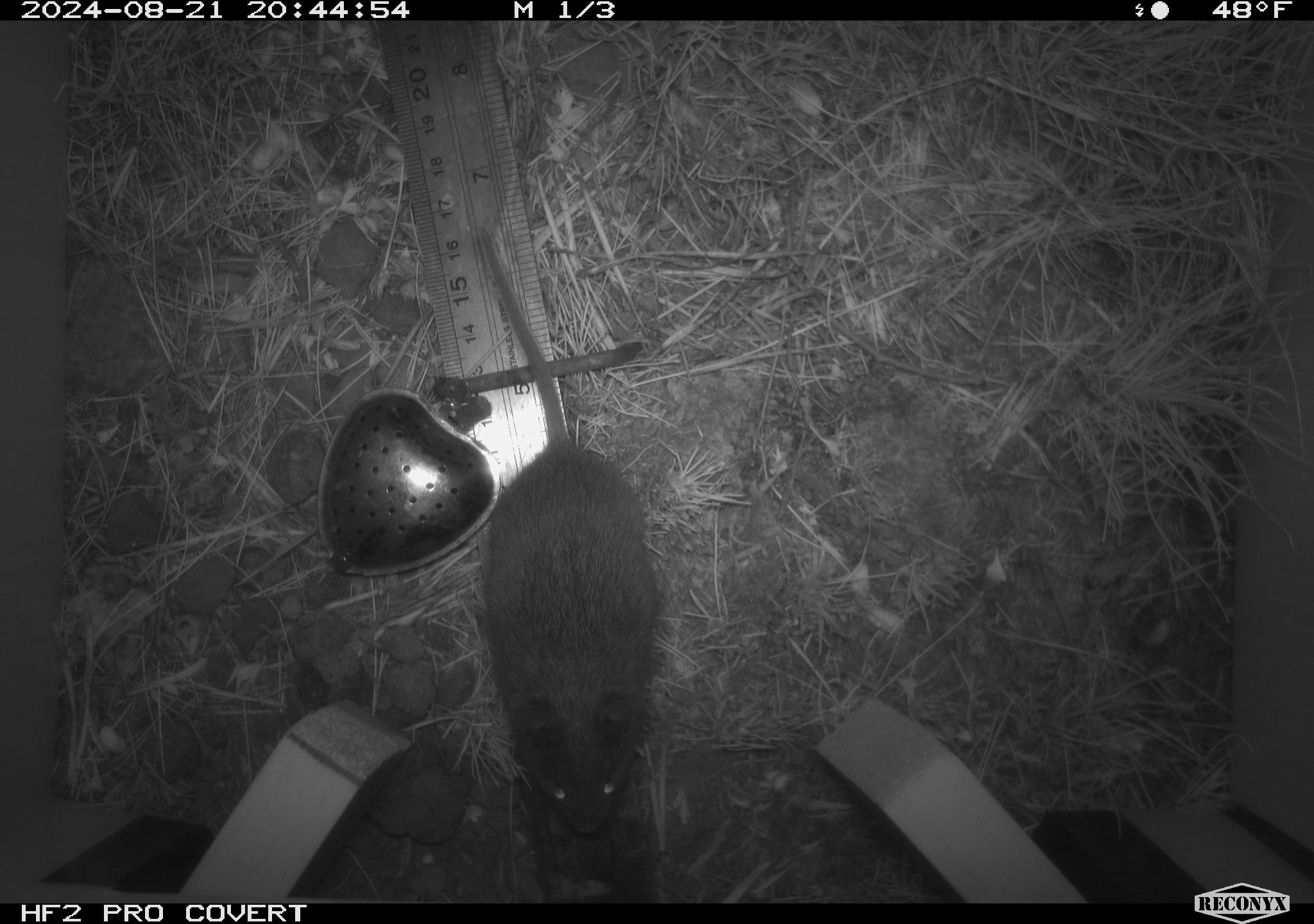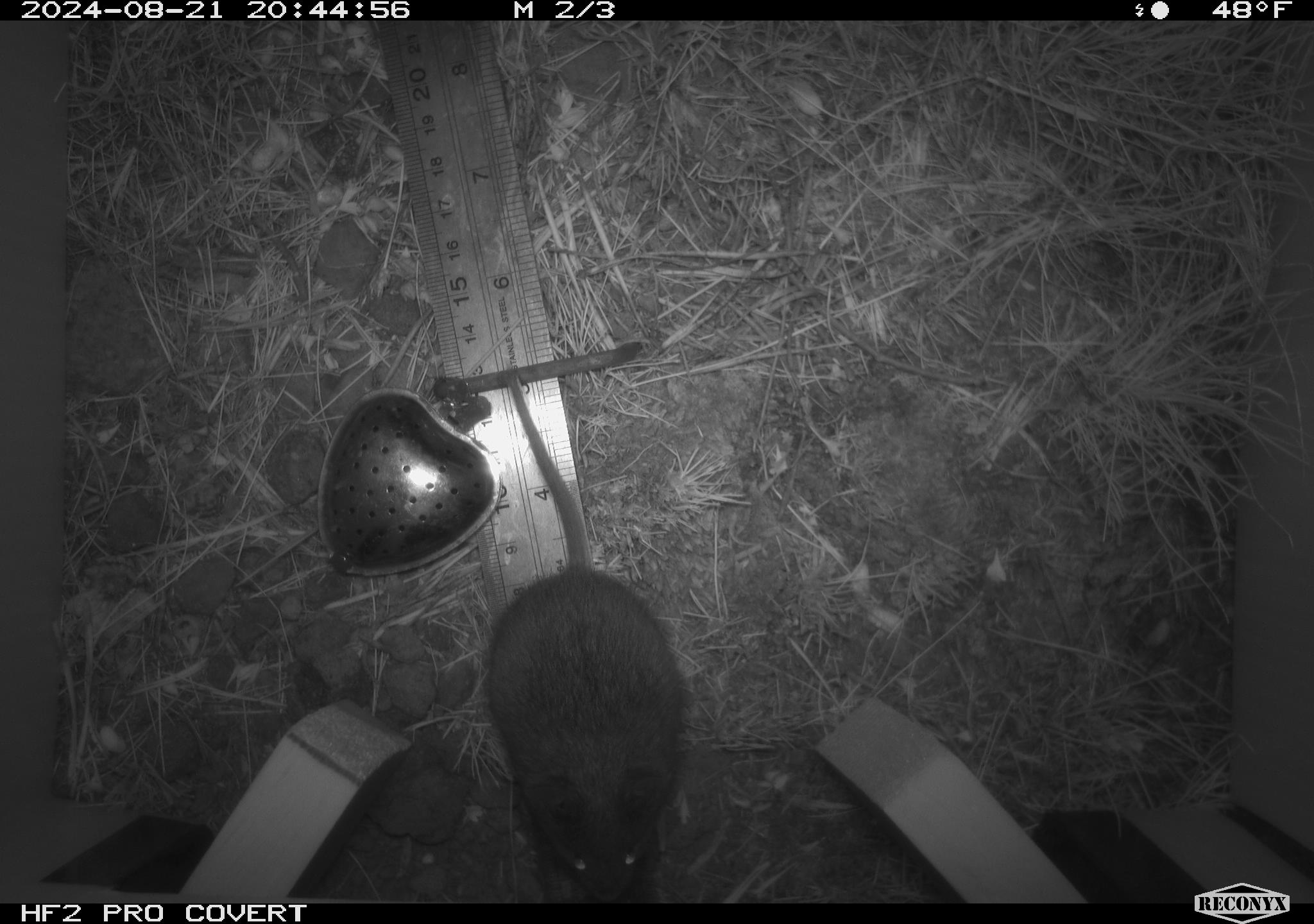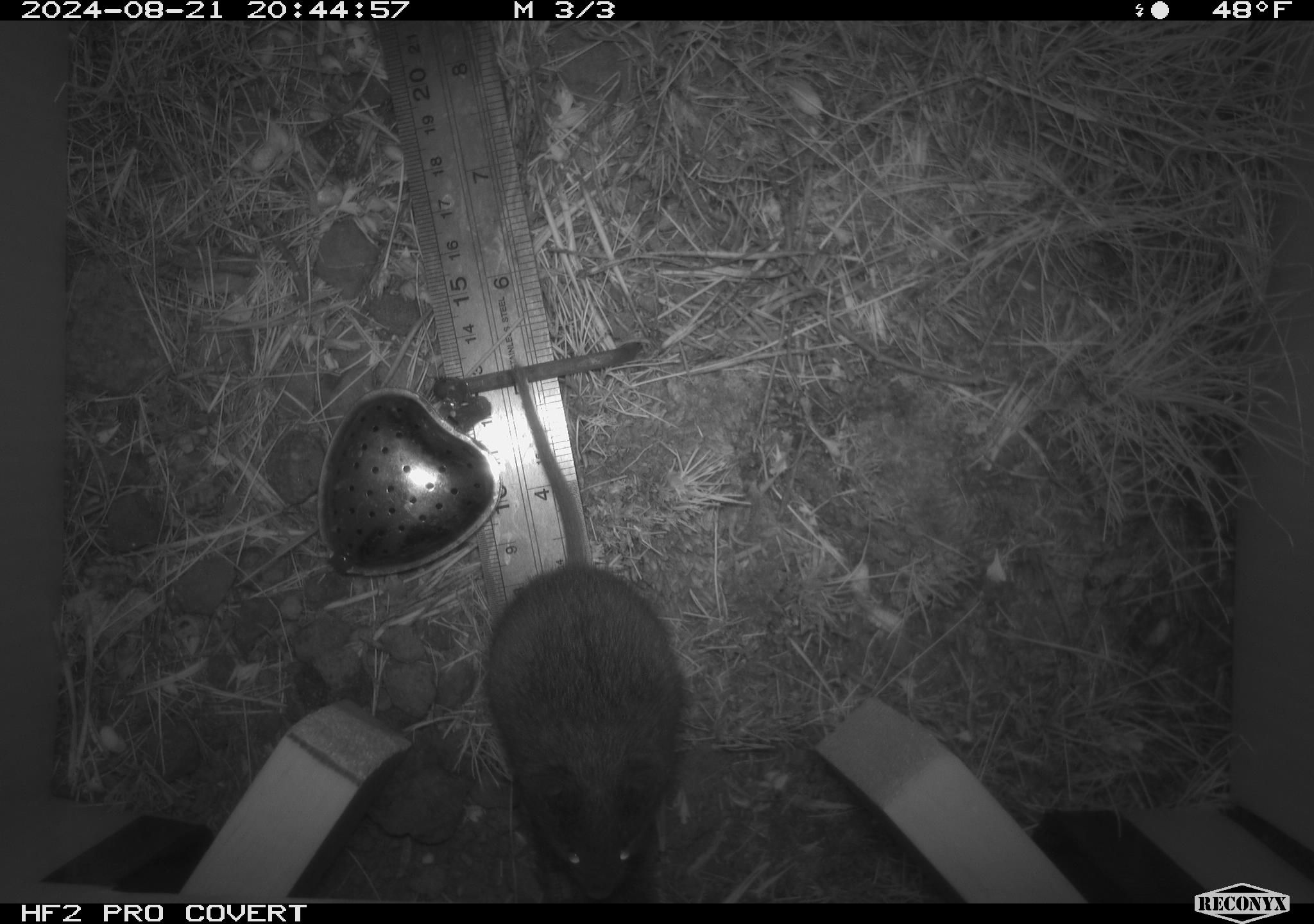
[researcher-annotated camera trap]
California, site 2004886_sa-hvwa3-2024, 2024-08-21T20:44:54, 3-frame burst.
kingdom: Animalia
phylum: Chordata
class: Mammalia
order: Rodentia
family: Cricetidae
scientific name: Arvicolinae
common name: voles, lemmings, and muskrats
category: arvicolinae subfamily